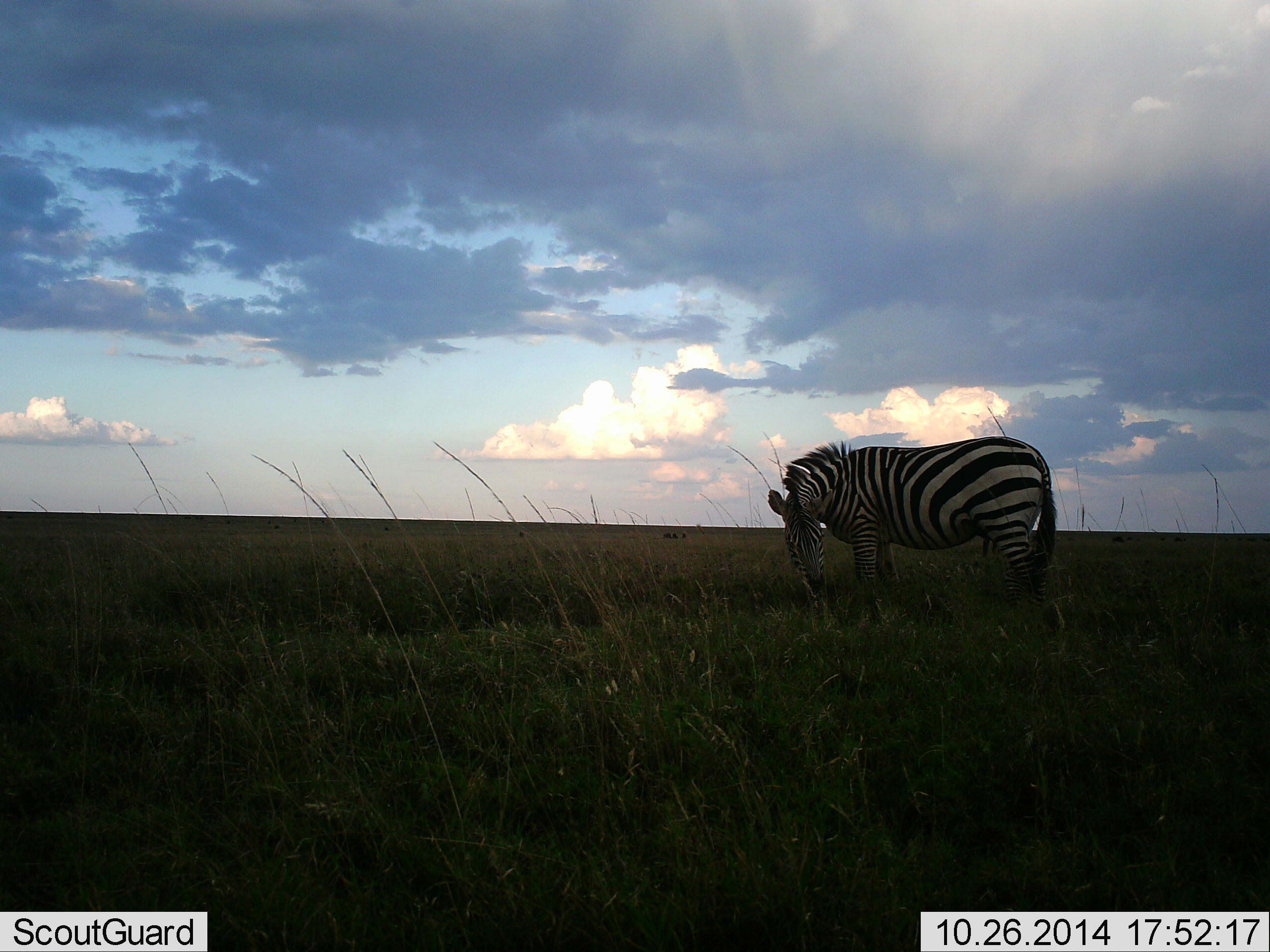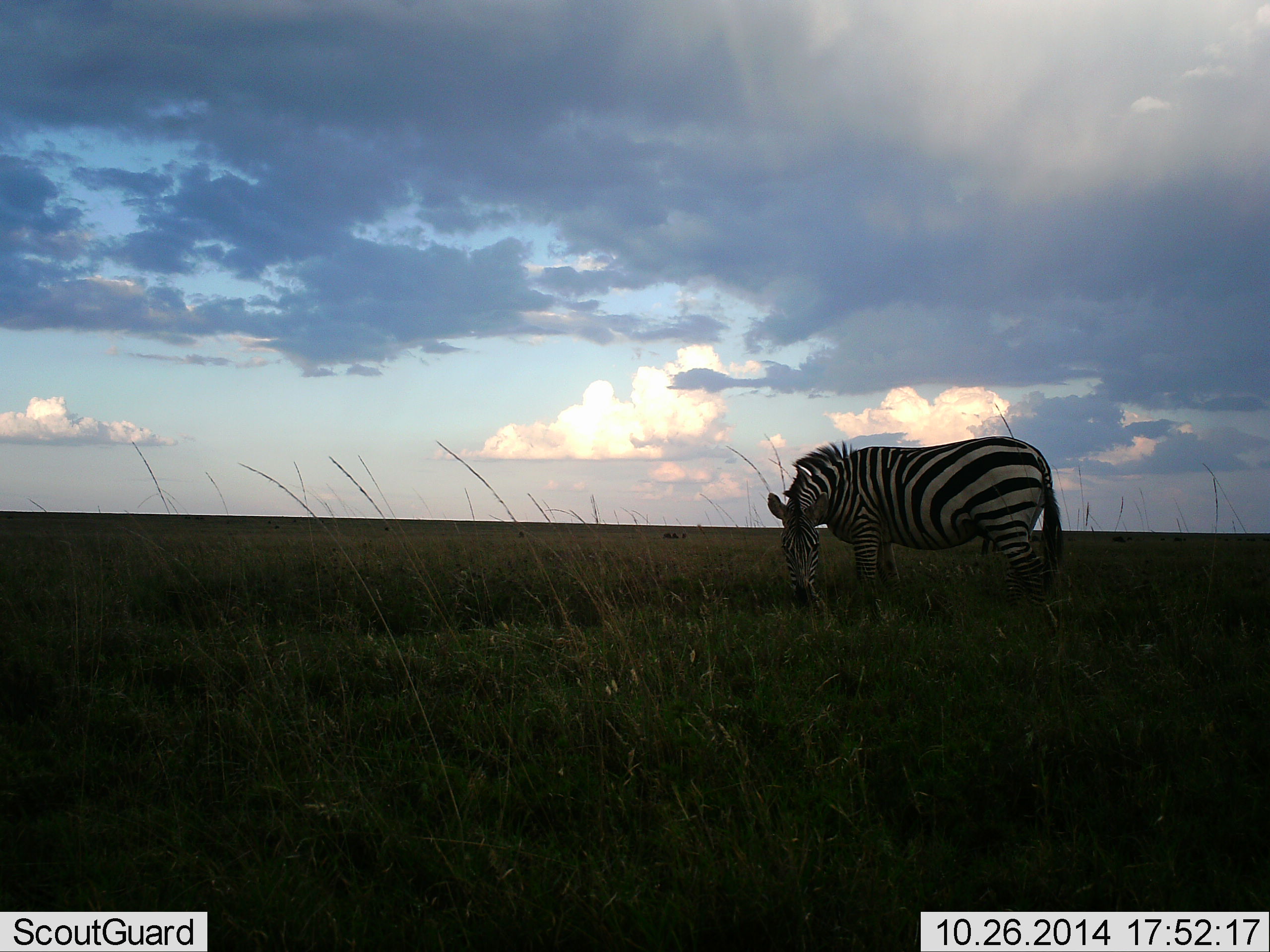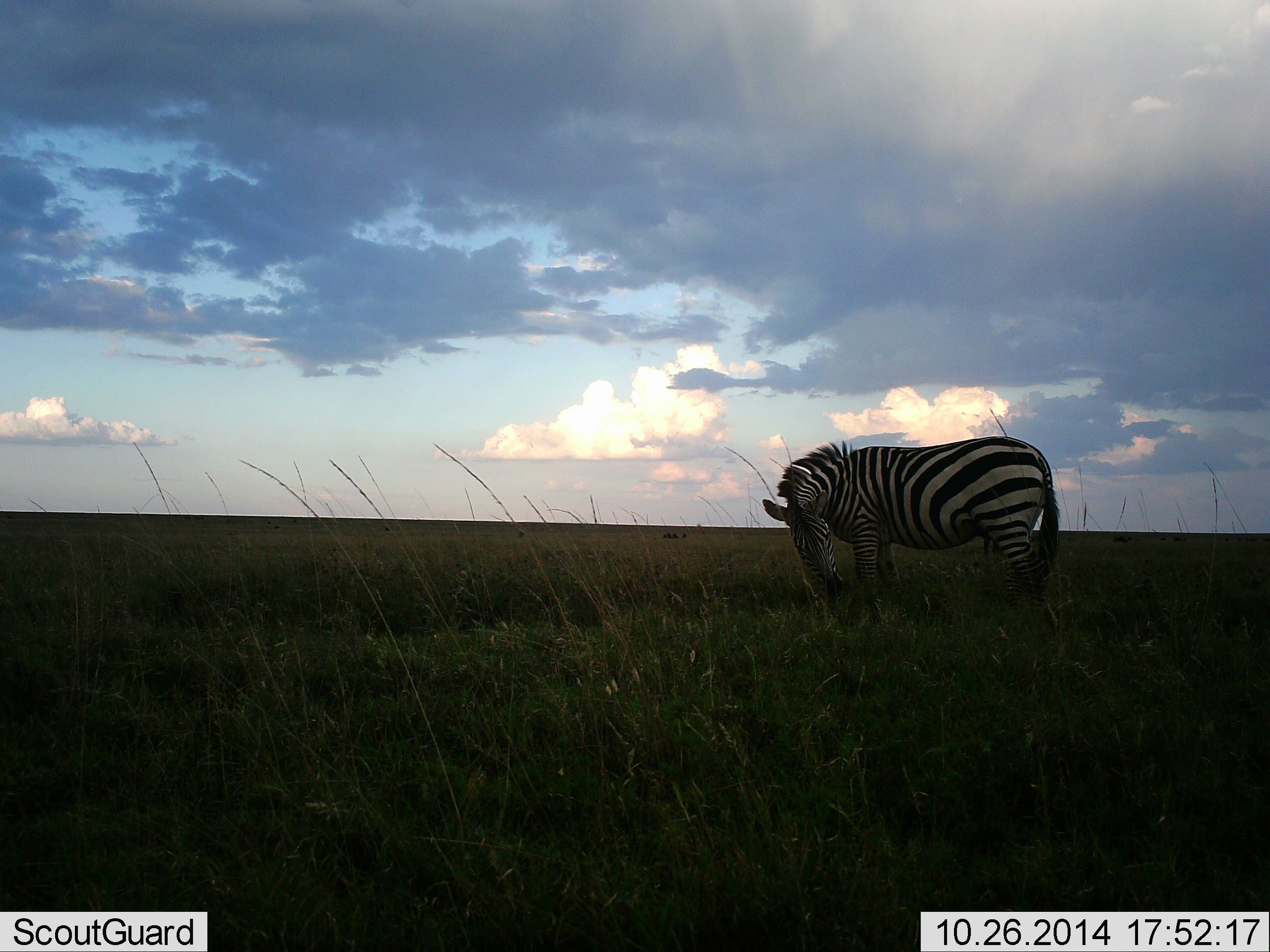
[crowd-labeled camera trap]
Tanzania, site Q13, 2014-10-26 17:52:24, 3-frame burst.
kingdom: Animalia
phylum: Chordata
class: Mammalia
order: Perissodactyla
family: Equidae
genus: Equus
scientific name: Equus quagga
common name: plains zebra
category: zebra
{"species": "zebra (plains zebra) (Equus quagga)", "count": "1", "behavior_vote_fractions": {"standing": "40%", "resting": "0%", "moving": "0%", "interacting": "0%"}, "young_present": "0%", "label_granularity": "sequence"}